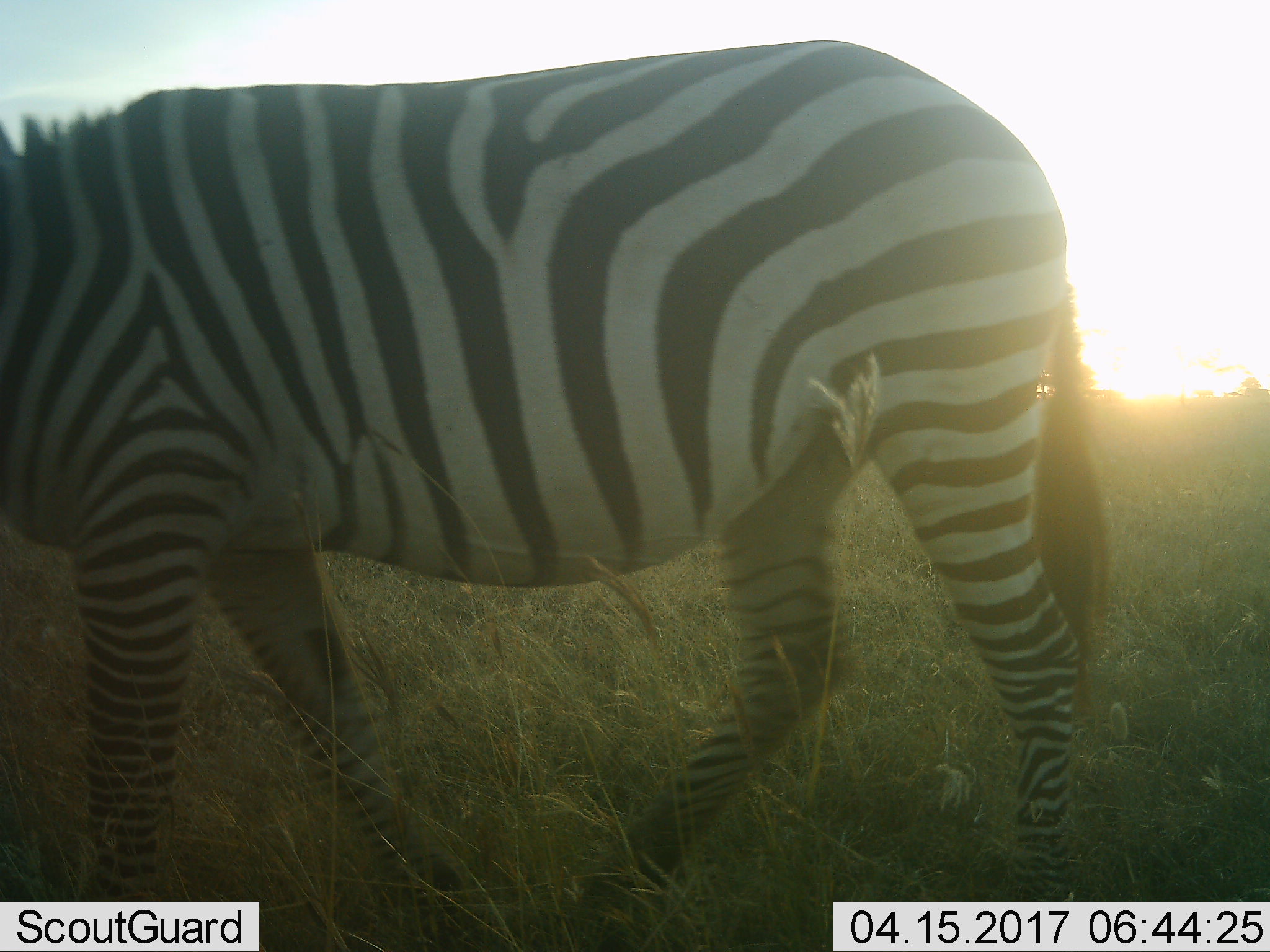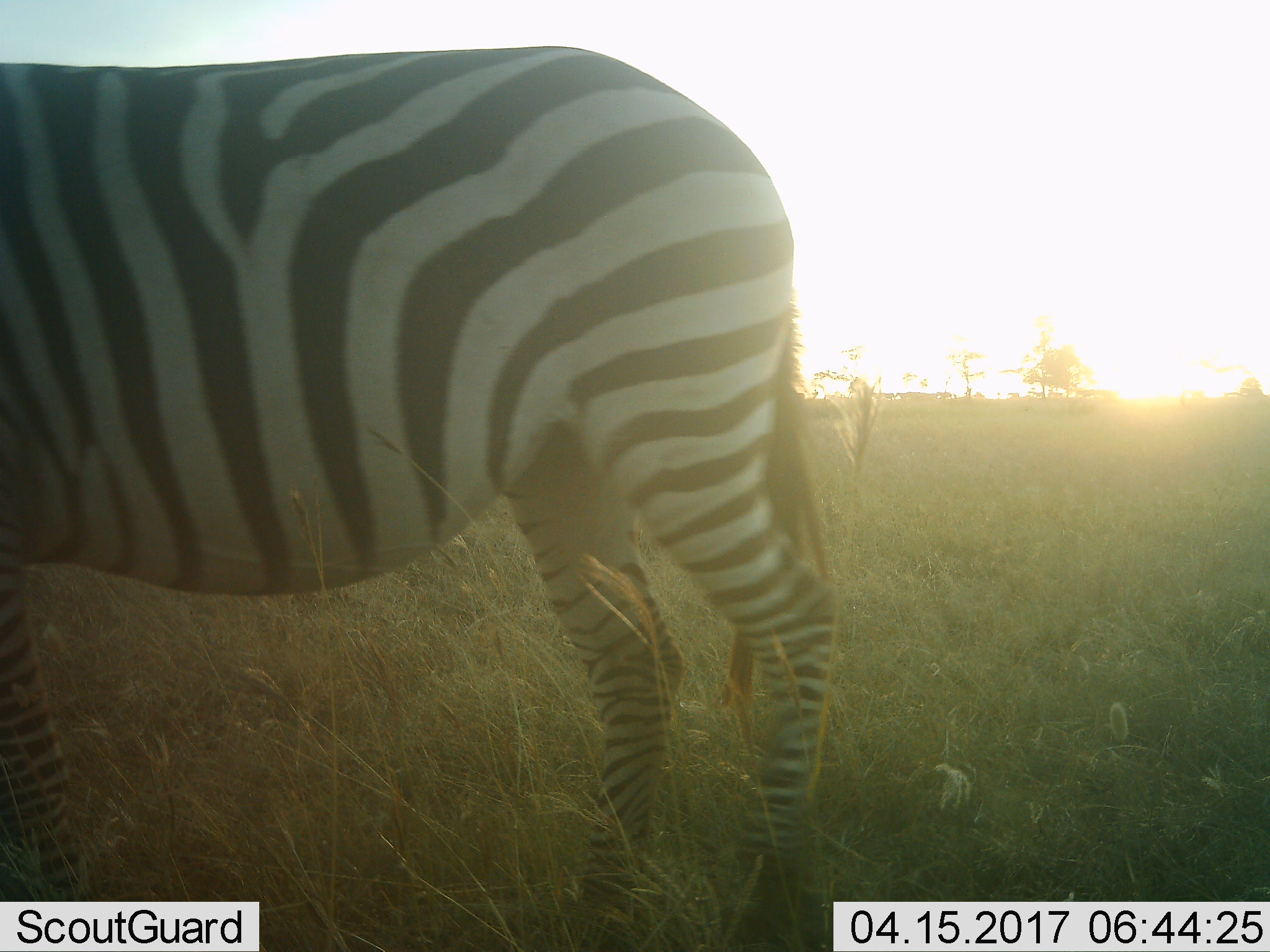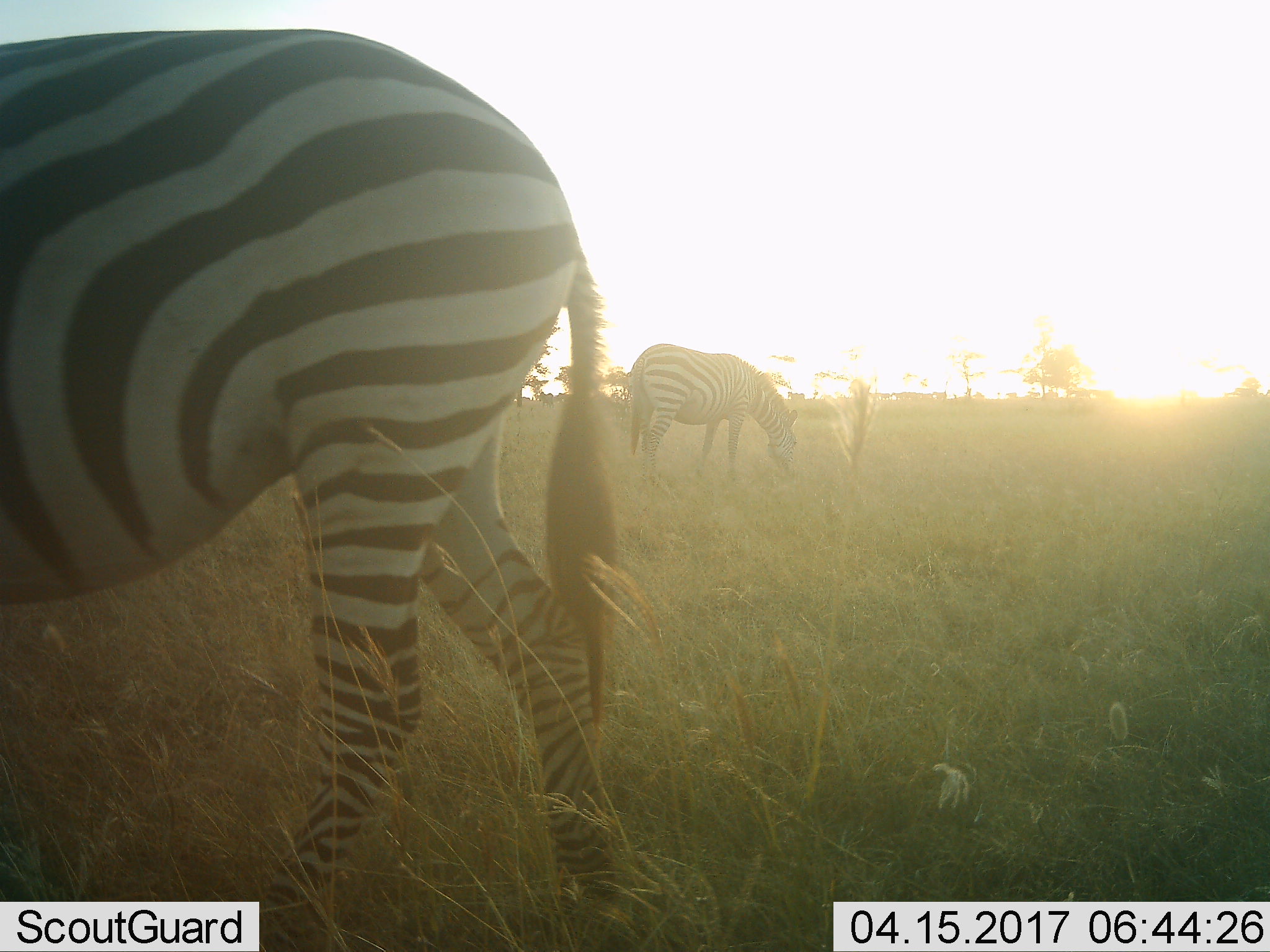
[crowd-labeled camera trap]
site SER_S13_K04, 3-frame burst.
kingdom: Animalia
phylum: Chordata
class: Mammalia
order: Perissodactyla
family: Equidae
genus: Equus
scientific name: Equus quagga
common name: plains zebra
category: zebraplains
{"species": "zebraplains (plains zebra) (Equus quagga)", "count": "1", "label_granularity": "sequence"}